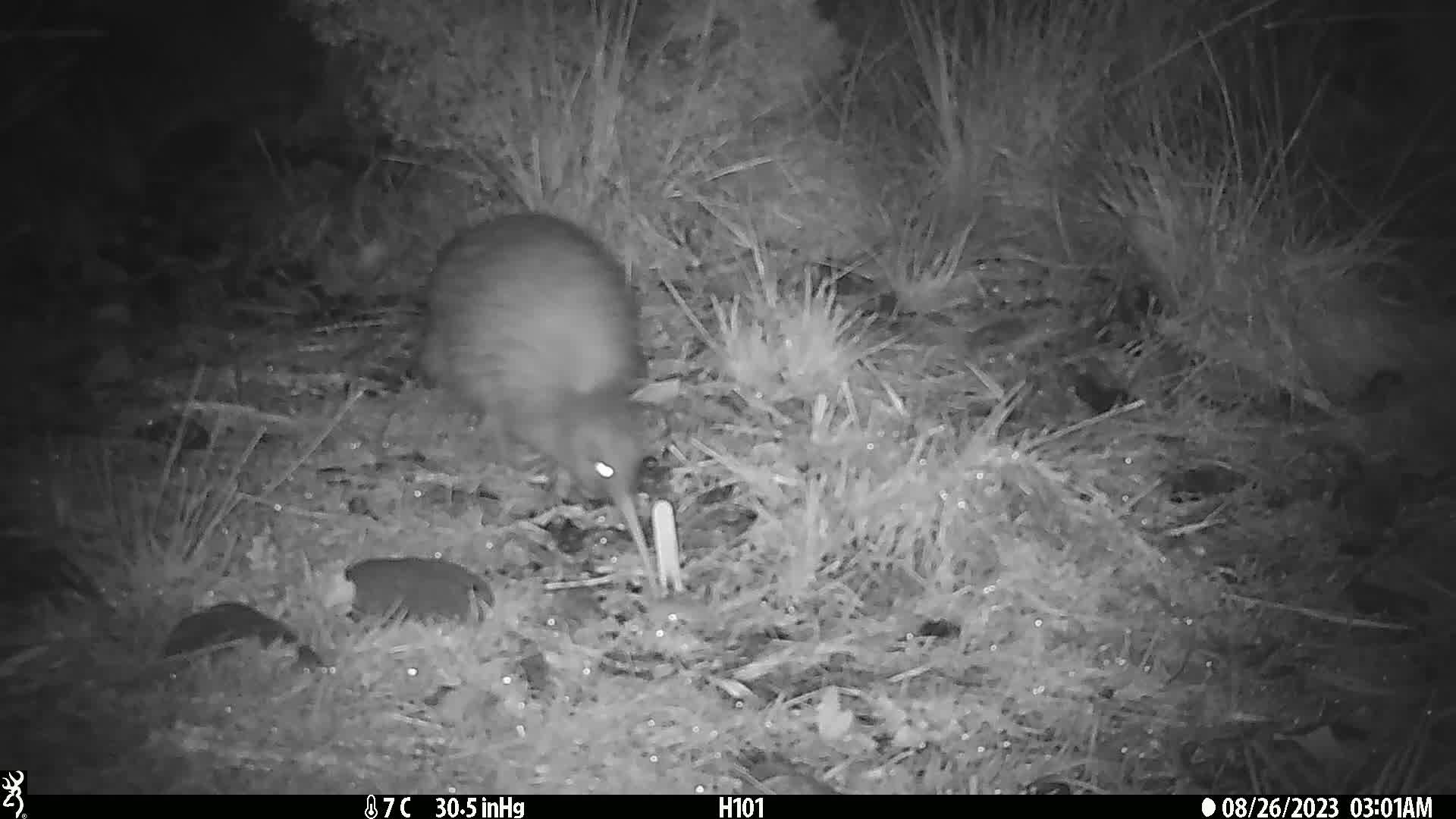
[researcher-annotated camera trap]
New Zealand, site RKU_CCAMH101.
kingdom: Animalia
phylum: Chordata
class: Aves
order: Apterygiformes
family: Apterygidae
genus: Apteryx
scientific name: Apteryx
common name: kiwi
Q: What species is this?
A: Kiwi (Apteryx).